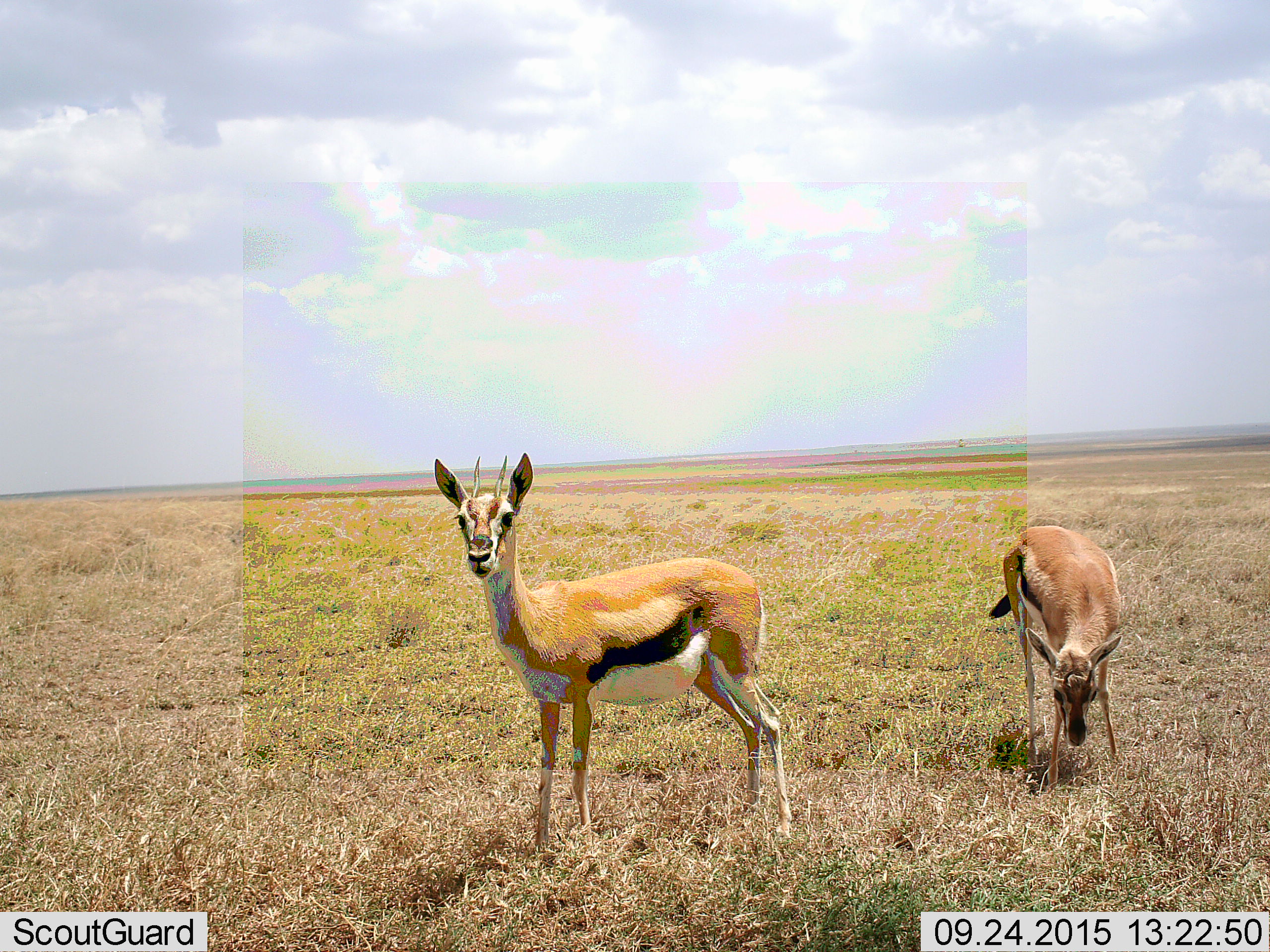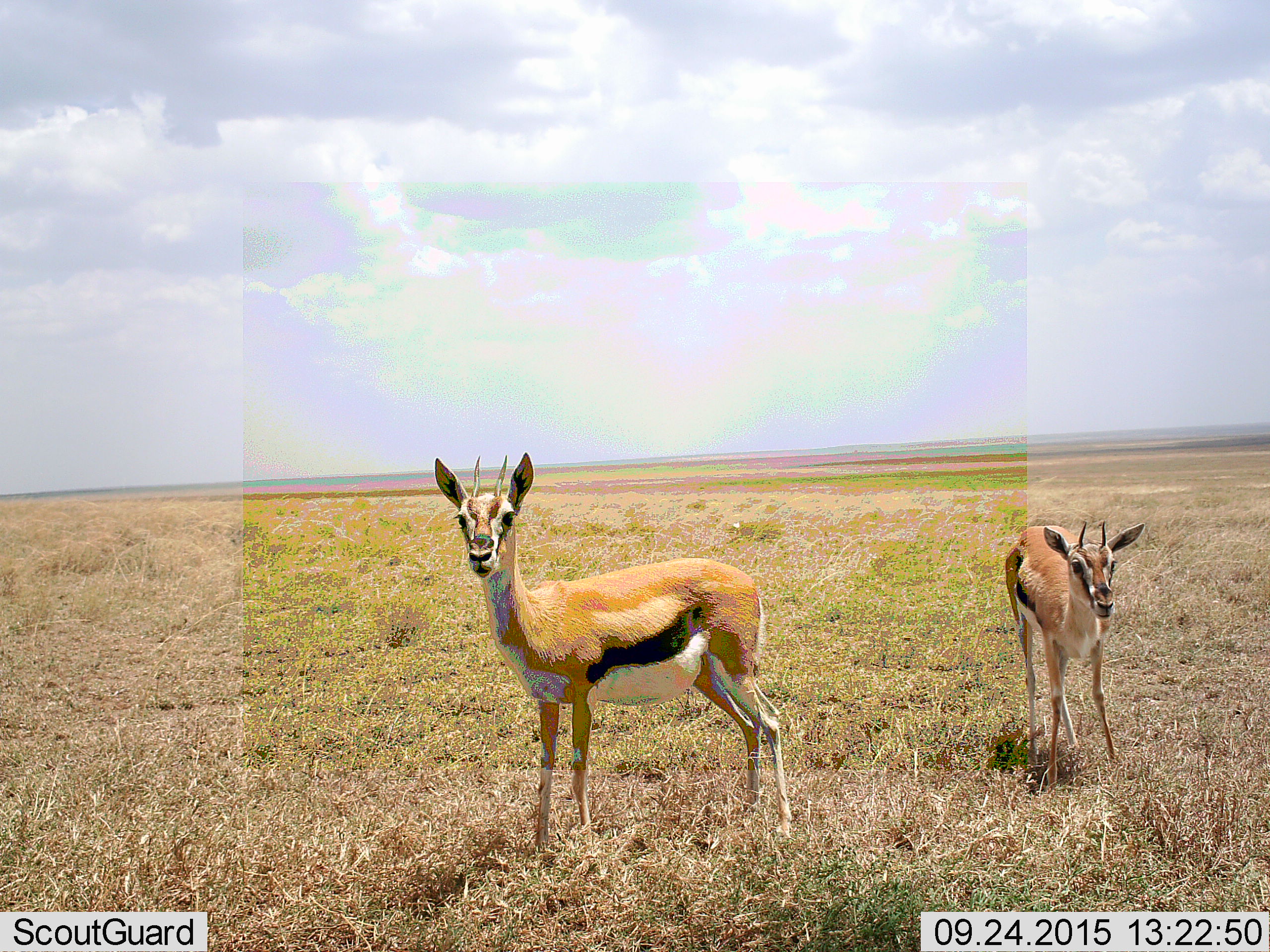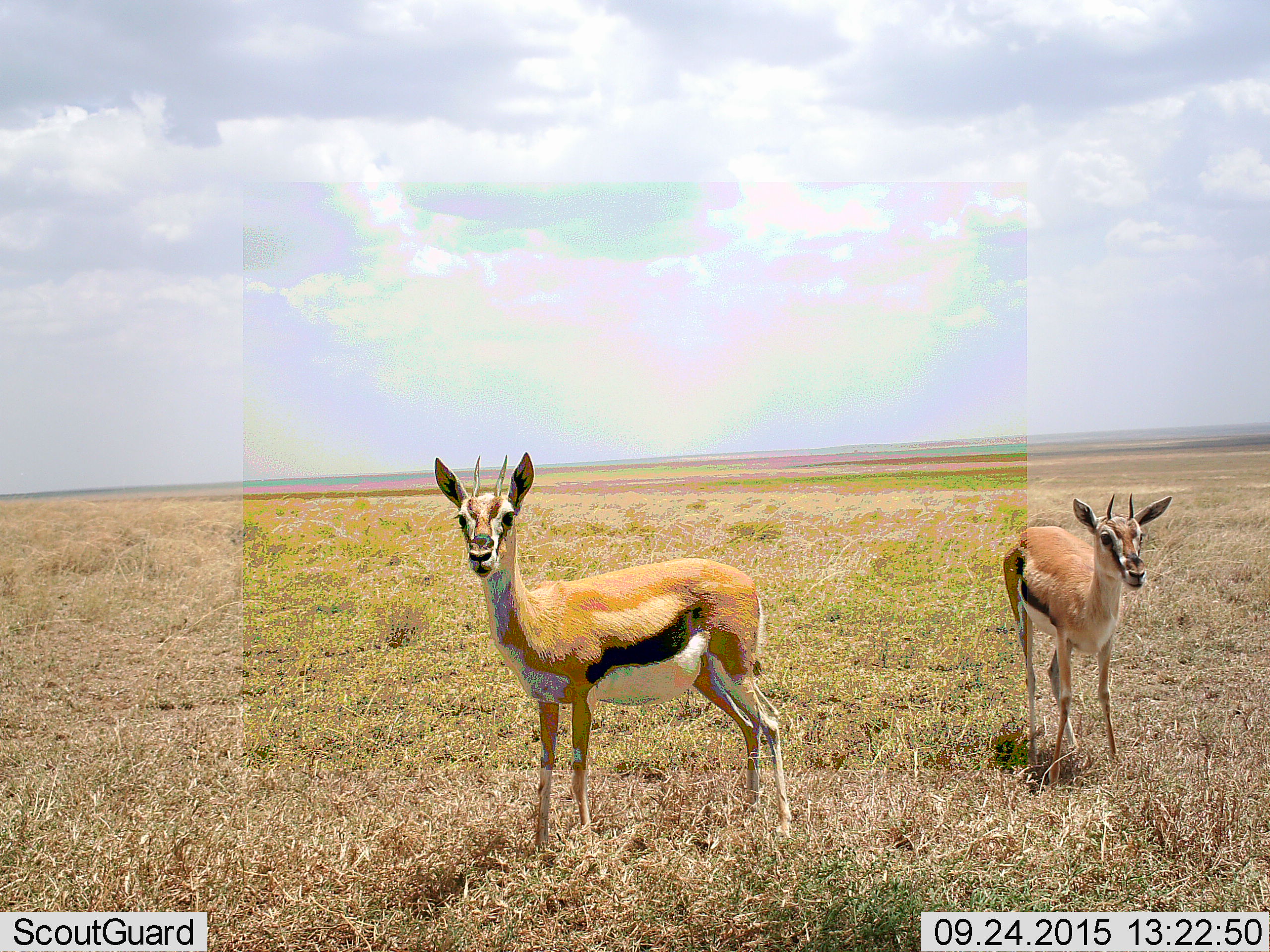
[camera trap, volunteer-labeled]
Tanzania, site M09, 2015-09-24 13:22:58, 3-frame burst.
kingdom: Animalia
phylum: Chordata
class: Mammalia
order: Artiodactyla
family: Bovidae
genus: Eudorcas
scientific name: Eudorcas thomsonii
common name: thomson's gazelle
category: gazellethomsons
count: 2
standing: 90%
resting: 0%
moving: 10%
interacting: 0%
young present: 20%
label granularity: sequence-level